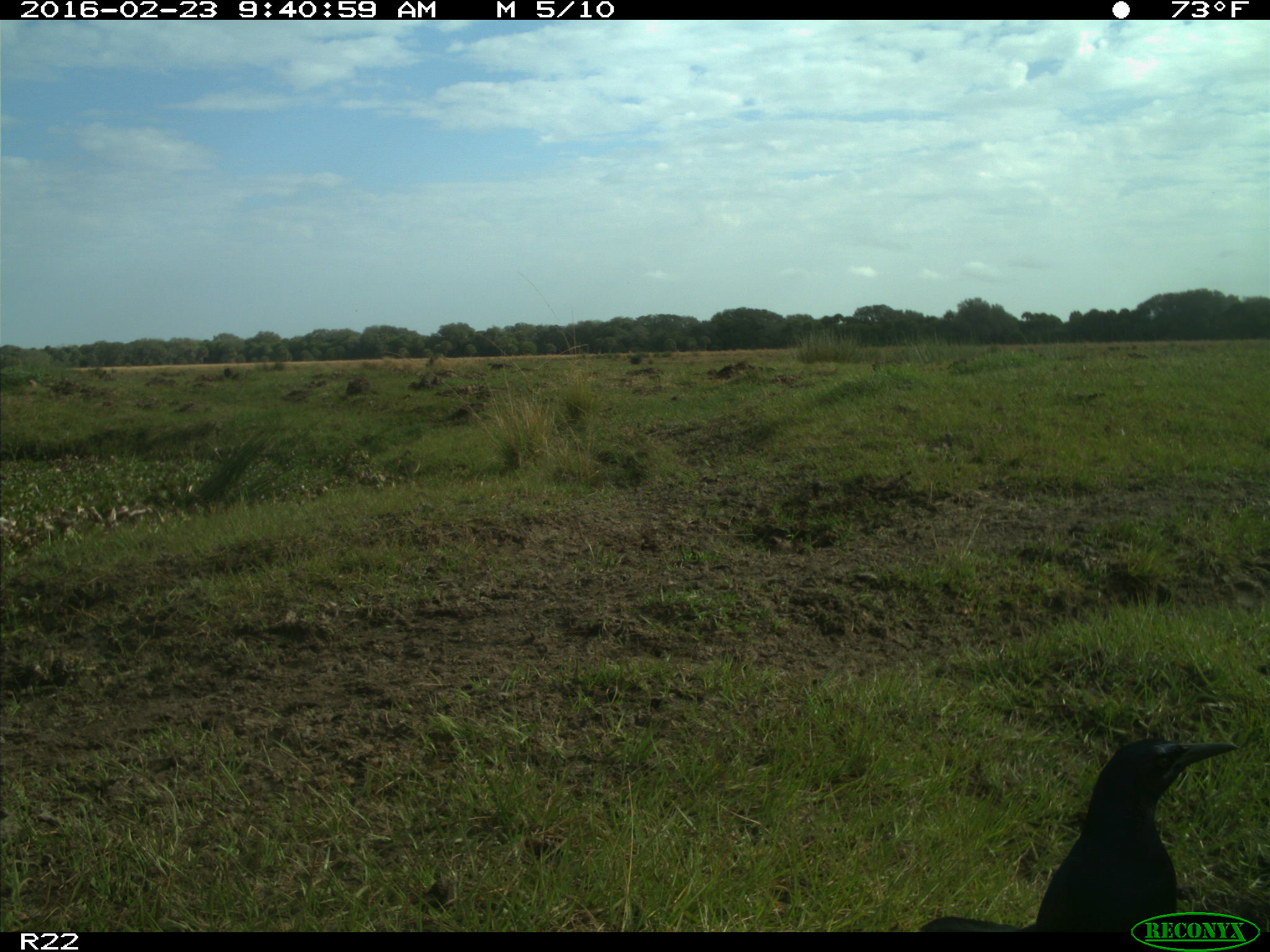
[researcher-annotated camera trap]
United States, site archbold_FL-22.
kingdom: Animalia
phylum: Chordata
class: Aves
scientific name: Aves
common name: birds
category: unidentified bird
Unidentified bird (birds) (Aves).